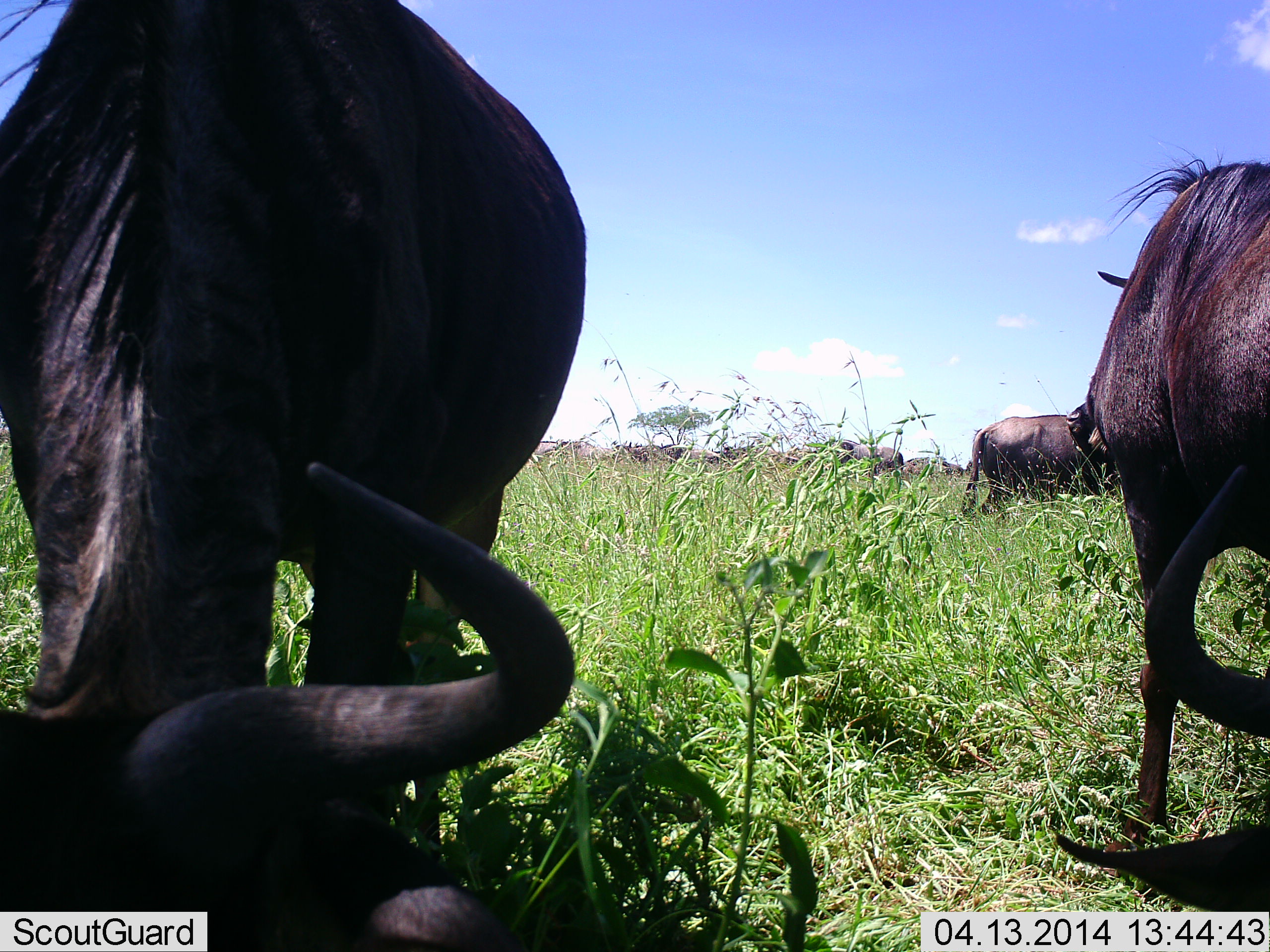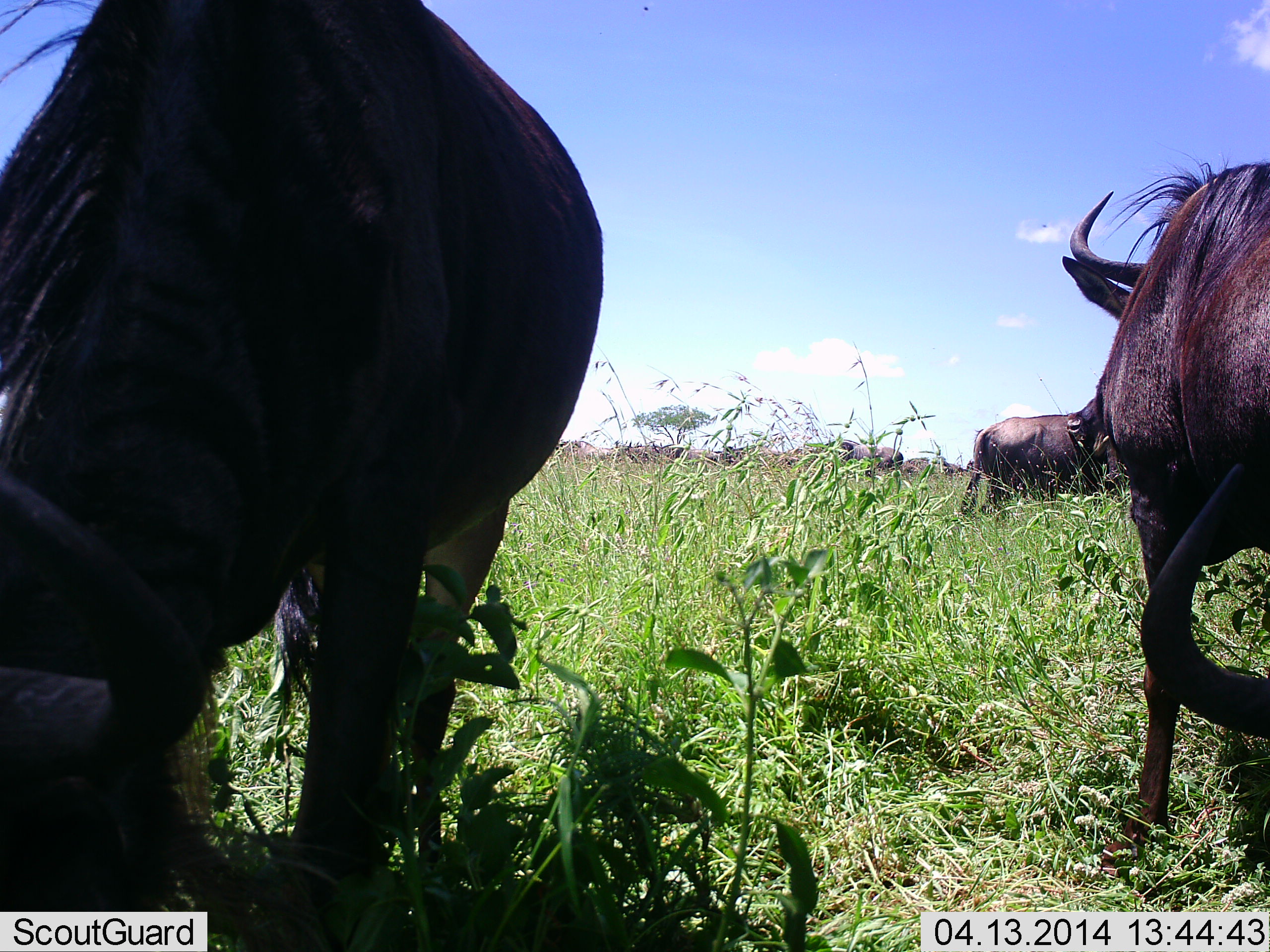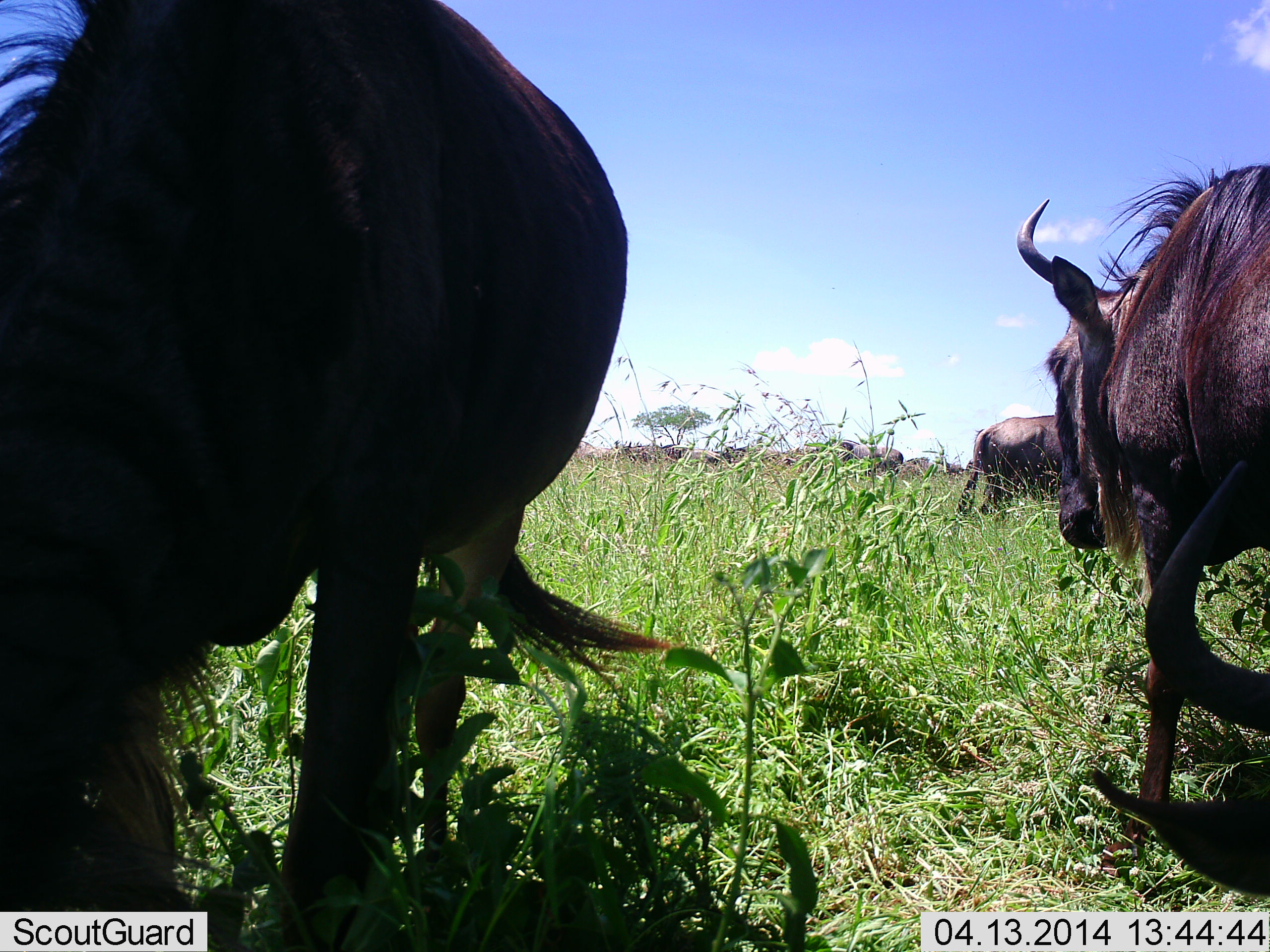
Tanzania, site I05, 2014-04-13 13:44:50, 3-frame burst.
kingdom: Animalia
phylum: Chordata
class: Mammalia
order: Artiodactyla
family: Bovidae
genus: Connochaetes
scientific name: Connochaetes taurinus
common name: blue wildebeest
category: wildebeest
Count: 4.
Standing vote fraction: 55%.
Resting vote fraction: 27%.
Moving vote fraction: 27%.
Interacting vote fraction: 0%.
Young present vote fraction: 0%.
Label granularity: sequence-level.